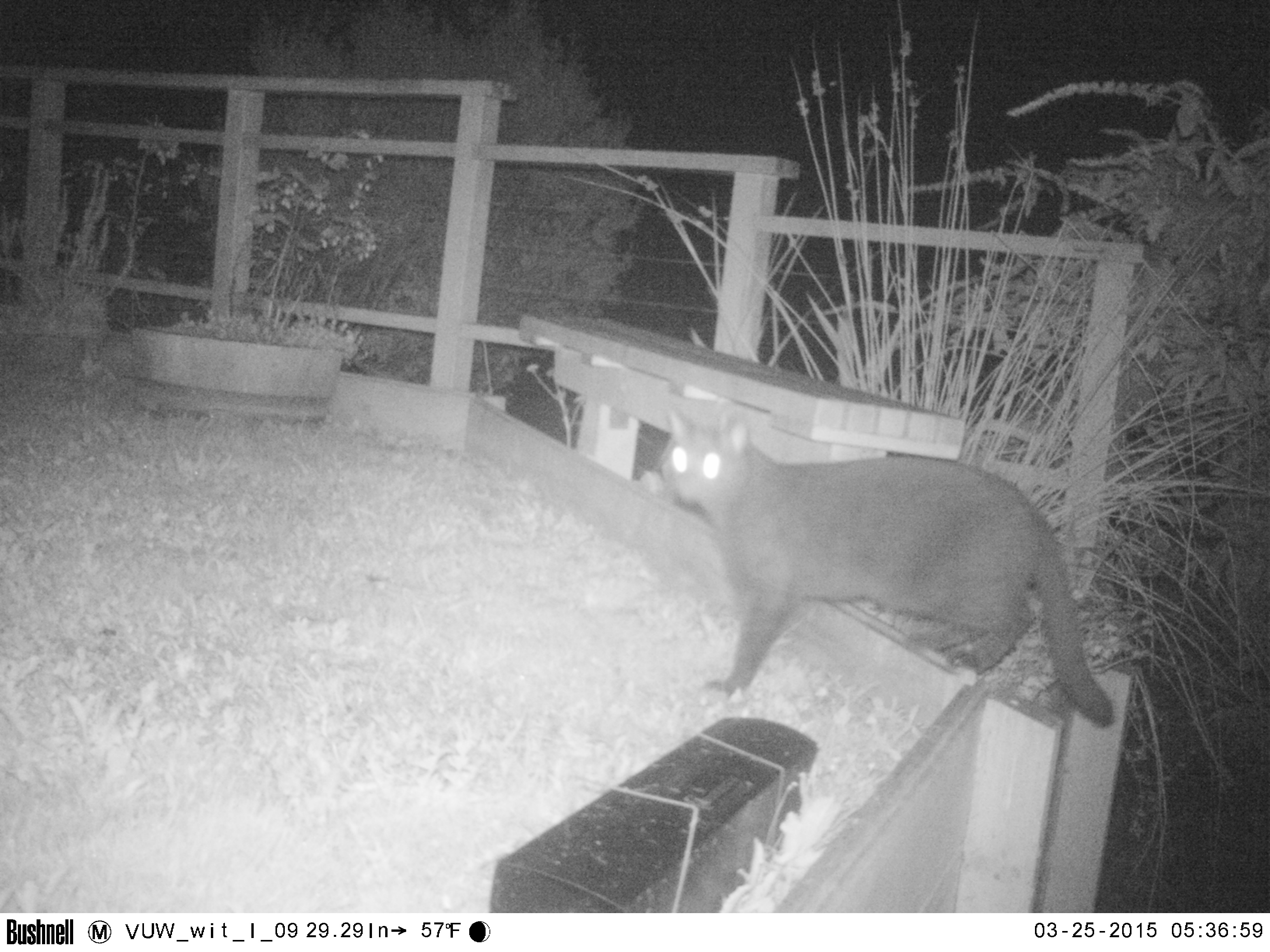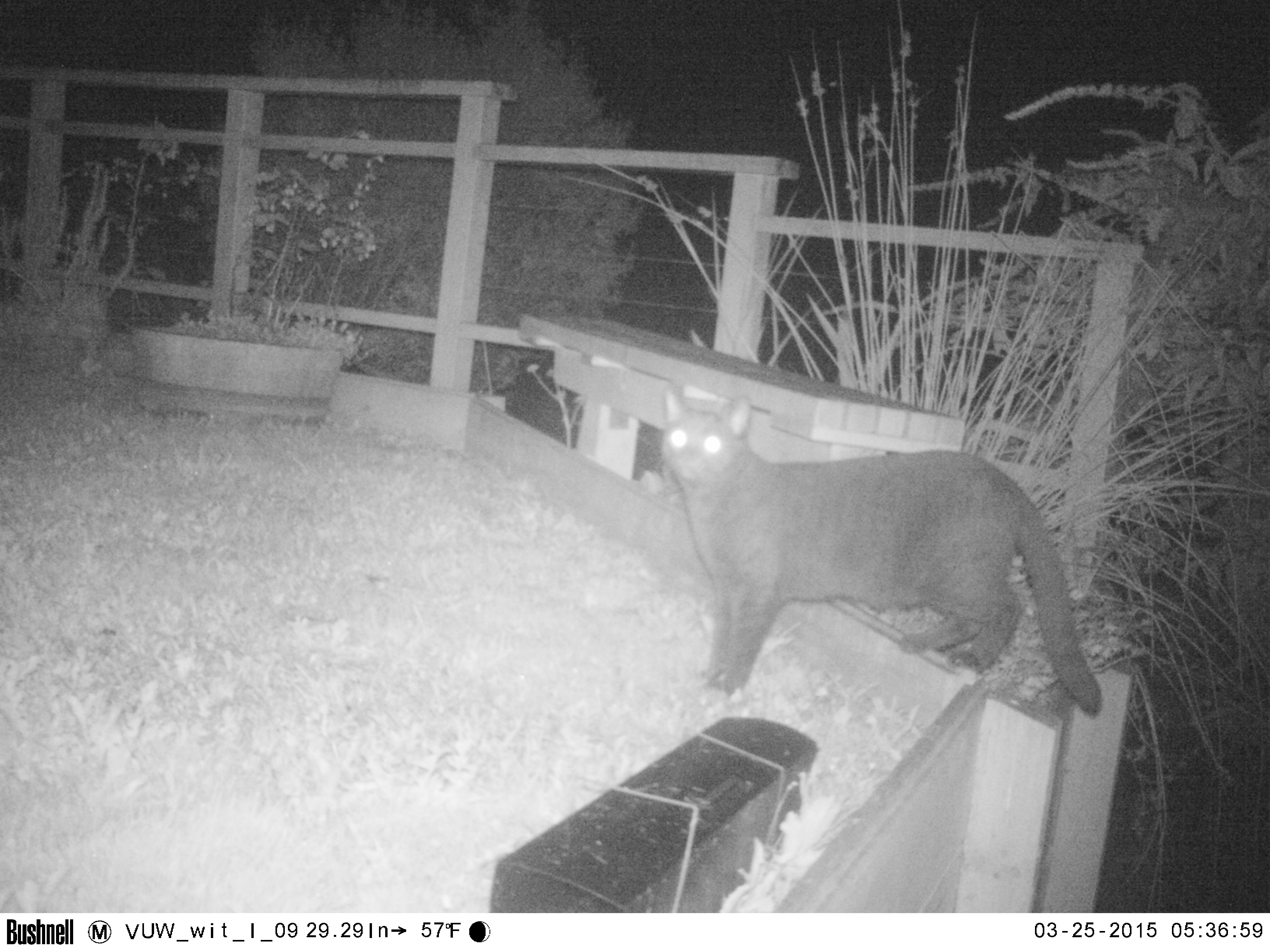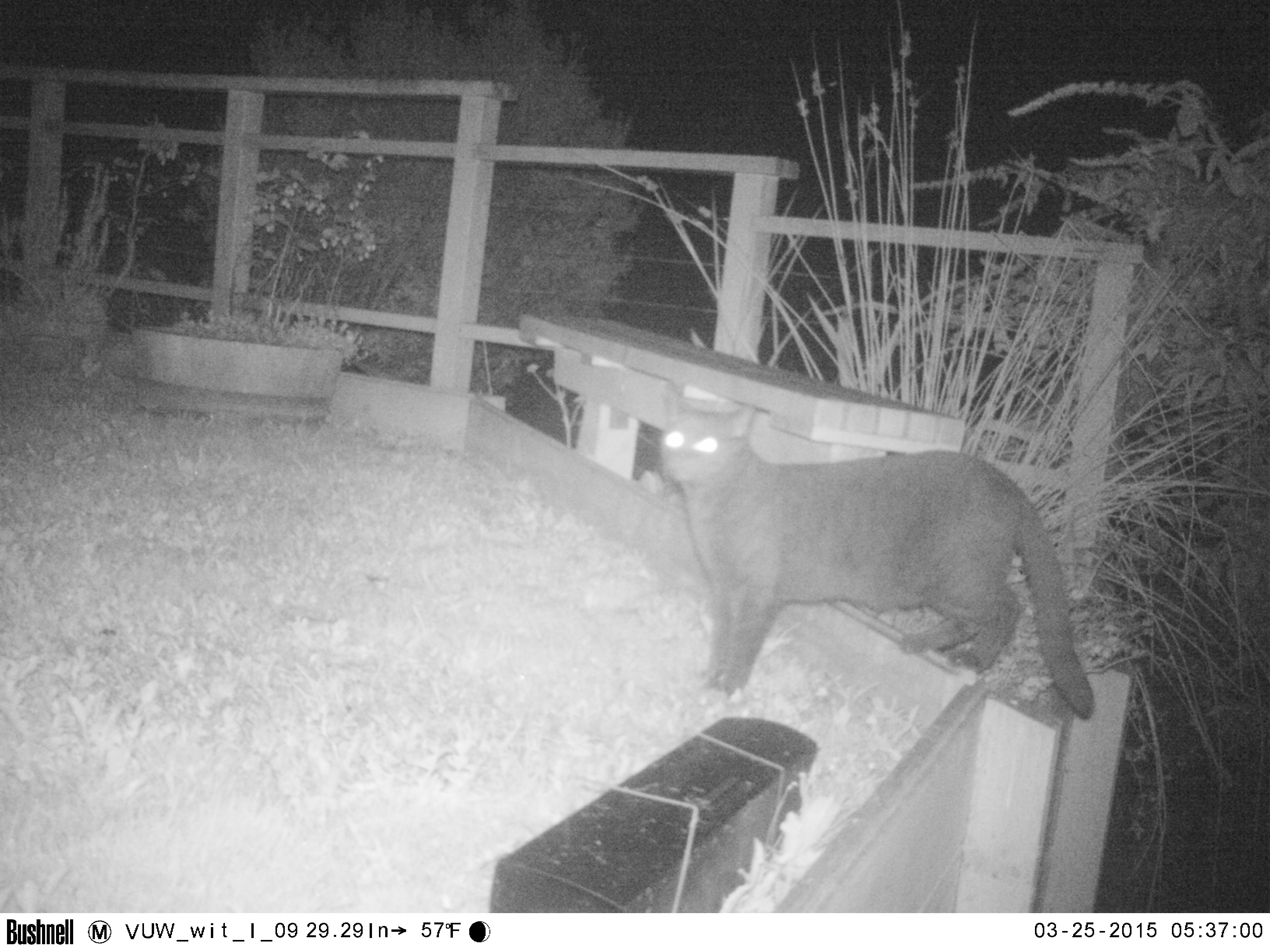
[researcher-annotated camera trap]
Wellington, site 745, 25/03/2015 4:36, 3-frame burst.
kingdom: Animalia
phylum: Chordata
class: Mammalia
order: Carnivora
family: Felidae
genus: Felis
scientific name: Felis catus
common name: cat